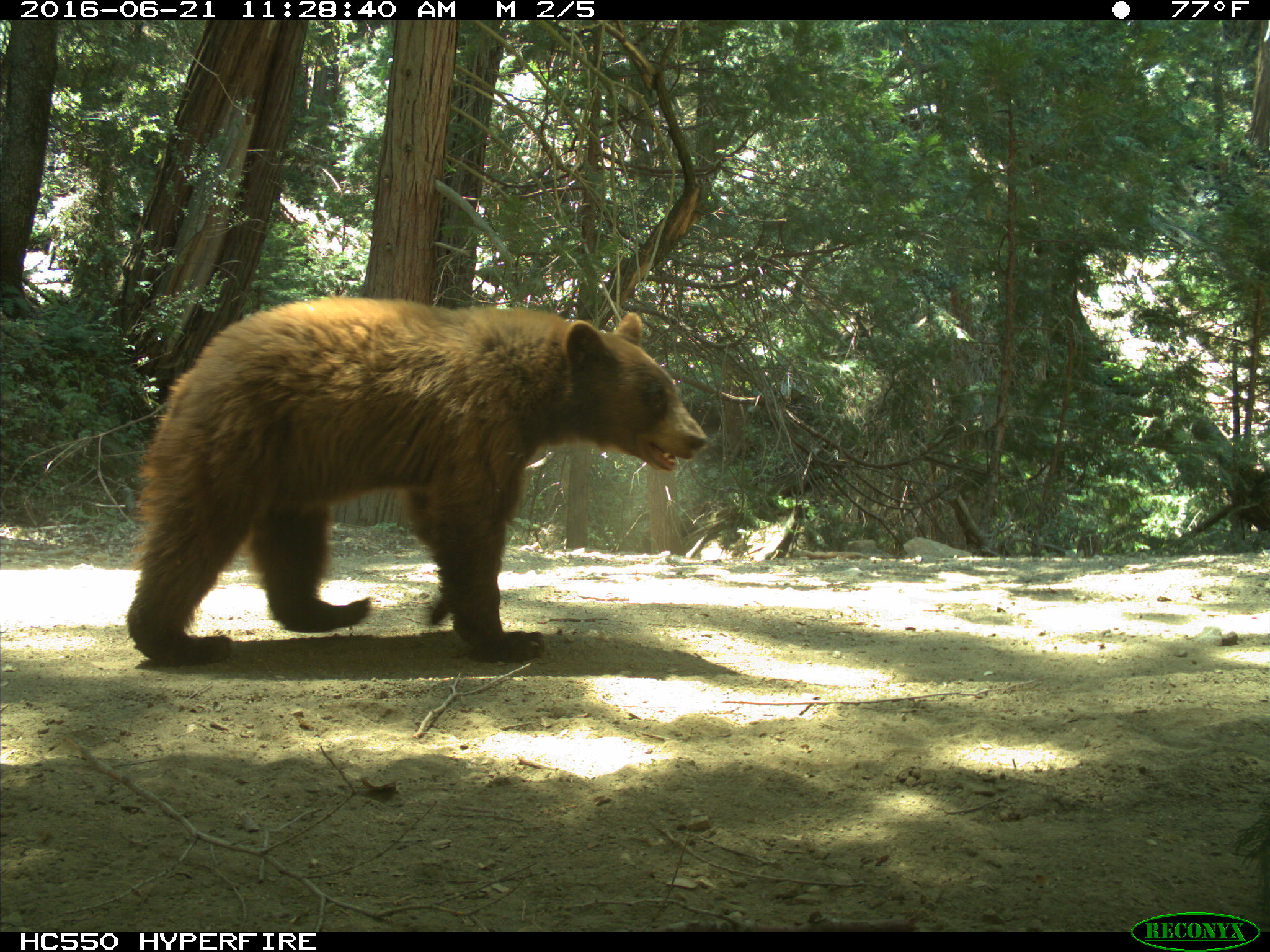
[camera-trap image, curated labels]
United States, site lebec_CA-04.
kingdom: Animalia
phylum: Chordata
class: Mammalia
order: Carnivora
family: Ursidae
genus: Ursus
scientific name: Ursus americanus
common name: american black bear